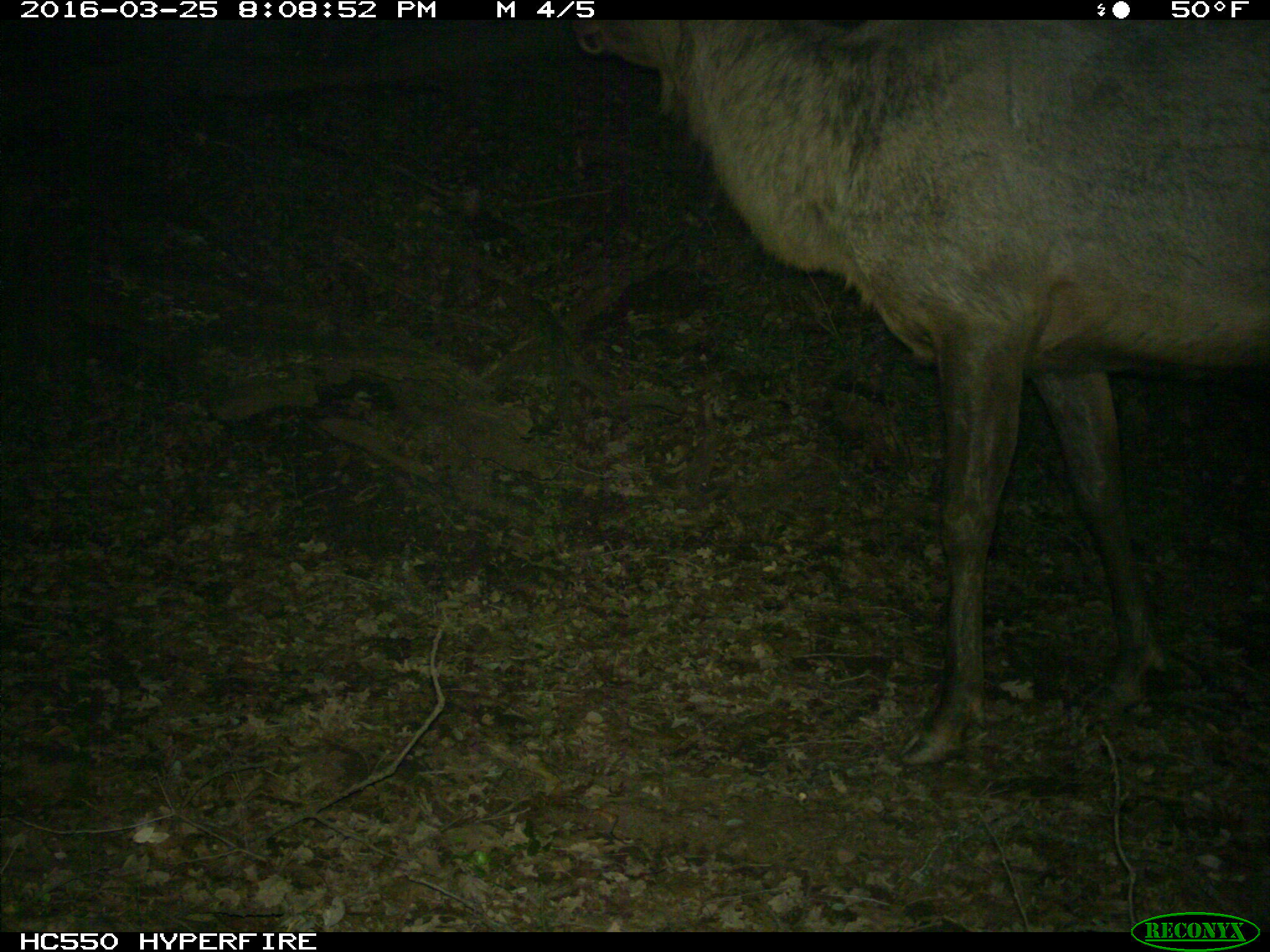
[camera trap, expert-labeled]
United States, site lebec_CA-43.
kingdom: Animalia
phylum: Chordata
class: Mammalia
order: Artiodactyla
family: Cervidae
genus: Cervus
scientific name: Cervus canadensis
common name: elk